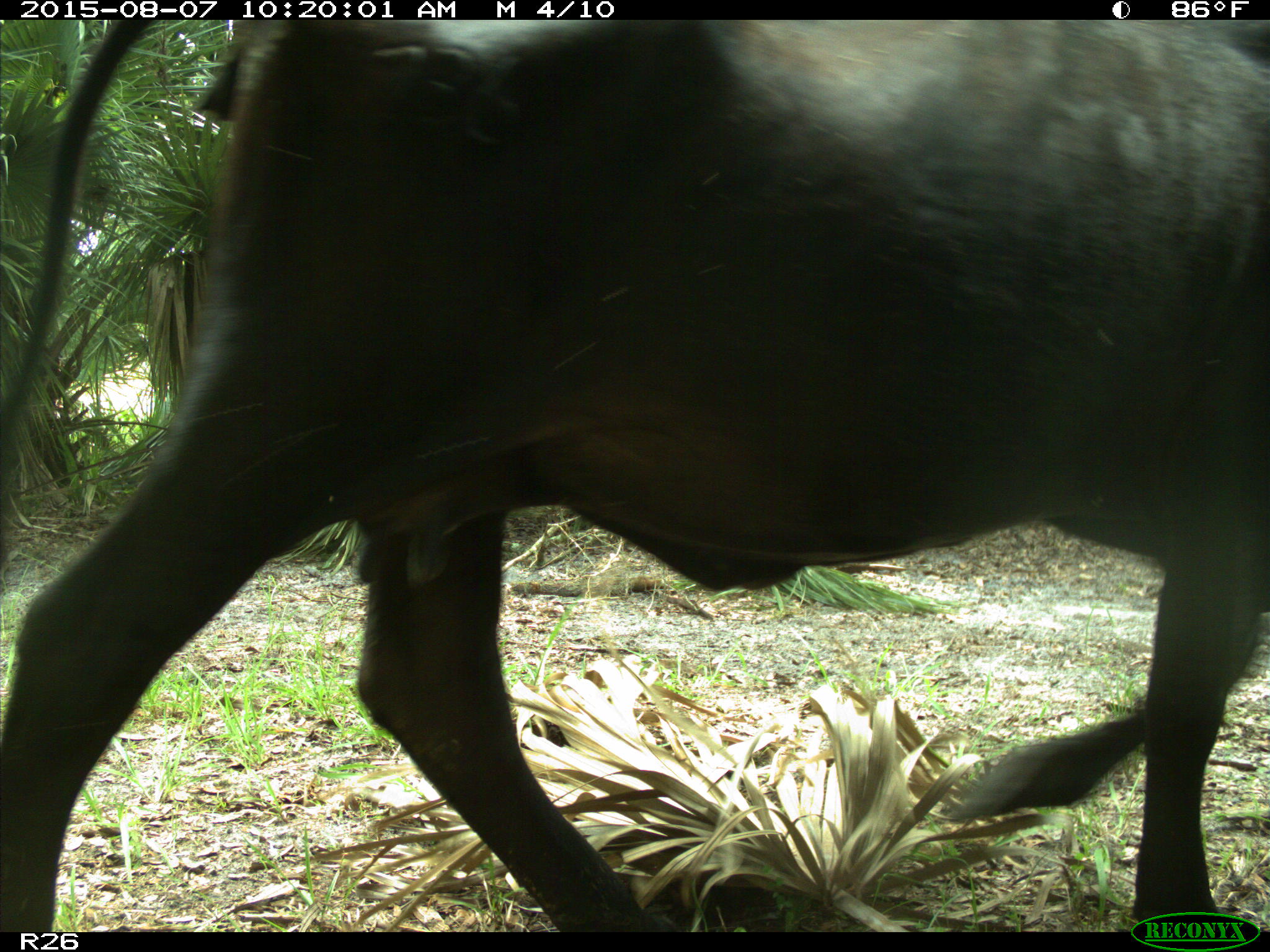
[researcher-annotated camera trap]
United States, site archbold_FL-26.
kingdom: Animalia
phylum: Chordata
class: Mammalia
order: Artiodactyla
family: Bovidae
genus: Bos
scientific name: Bos taurus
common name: domestic cow